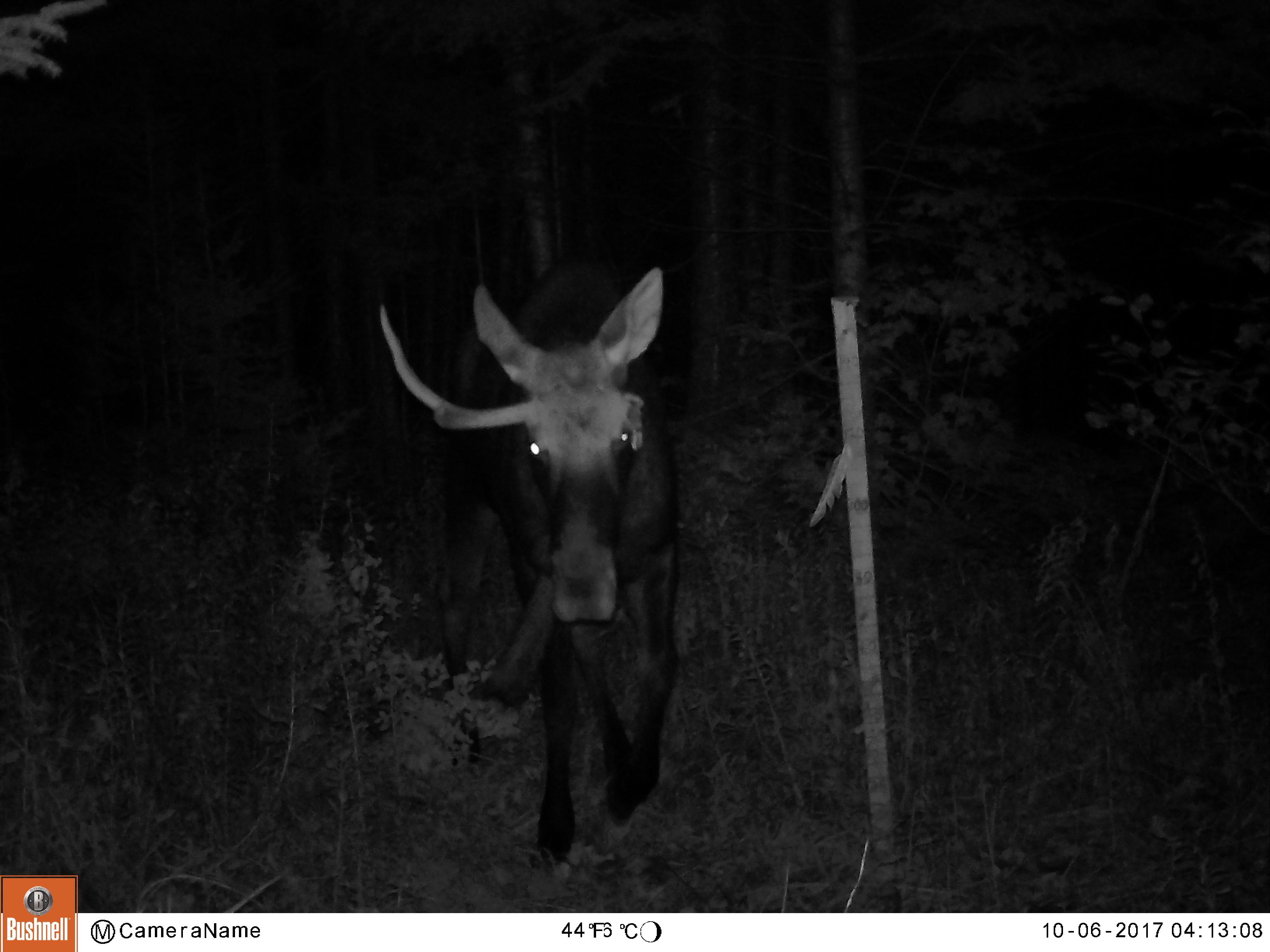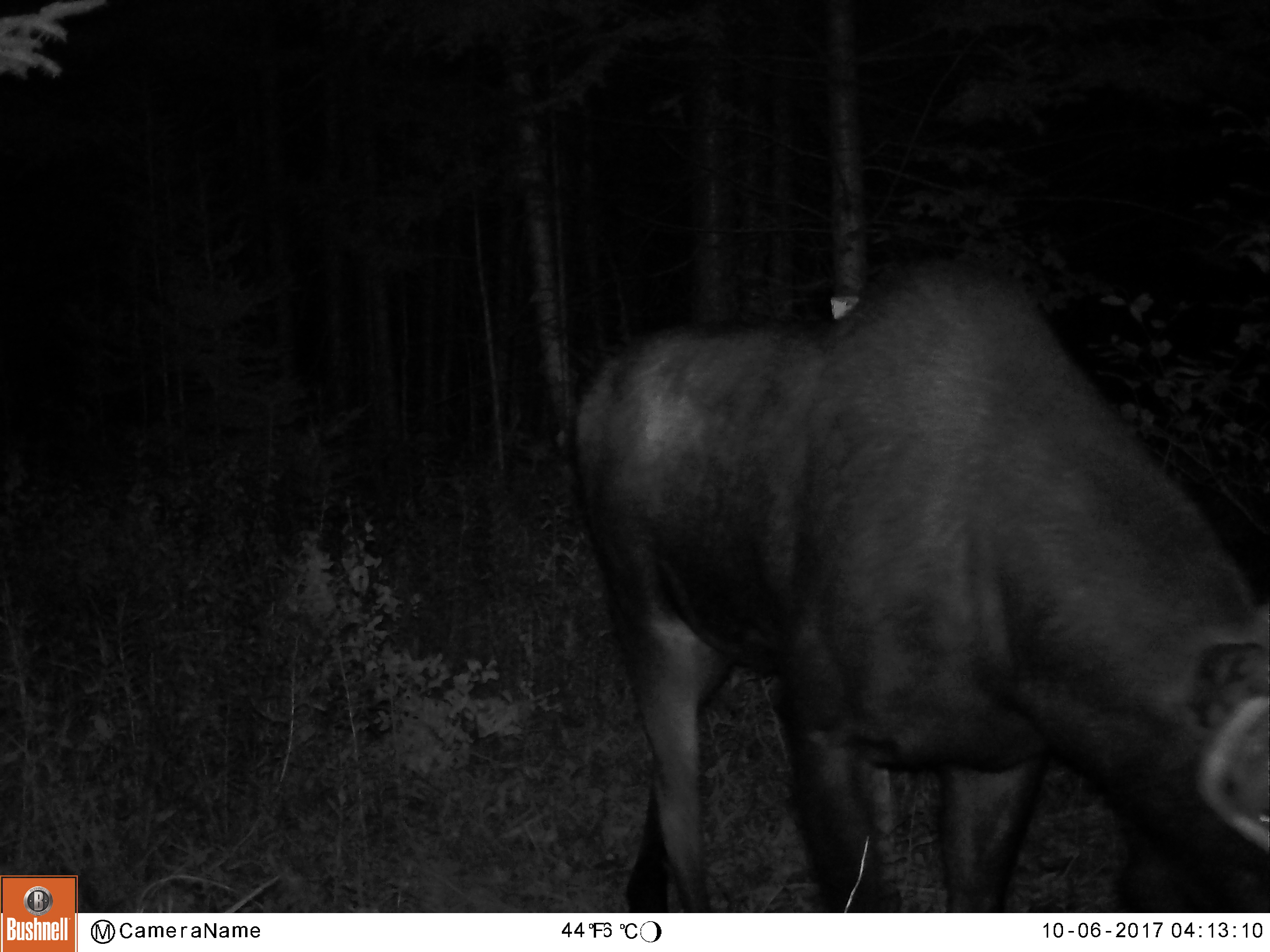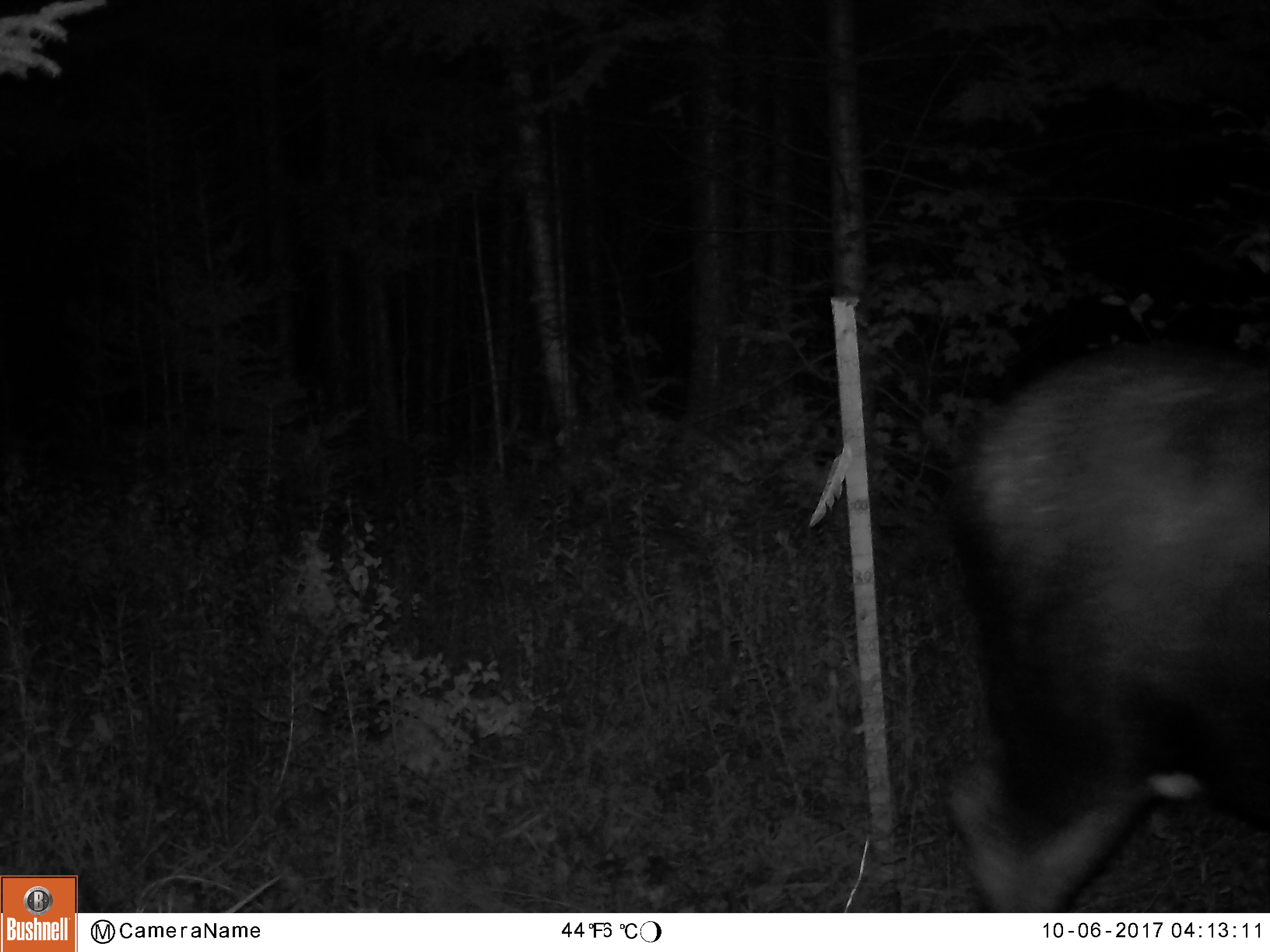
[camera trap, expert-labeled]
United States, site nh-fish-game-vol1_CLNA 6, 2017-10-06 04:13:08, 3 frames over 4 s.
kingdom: Animalia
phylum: Chordata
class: Mammalia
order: Artiodactyla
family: Cervidae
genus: Alces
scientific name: Alces alces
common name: moose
Moose (Alces alces).